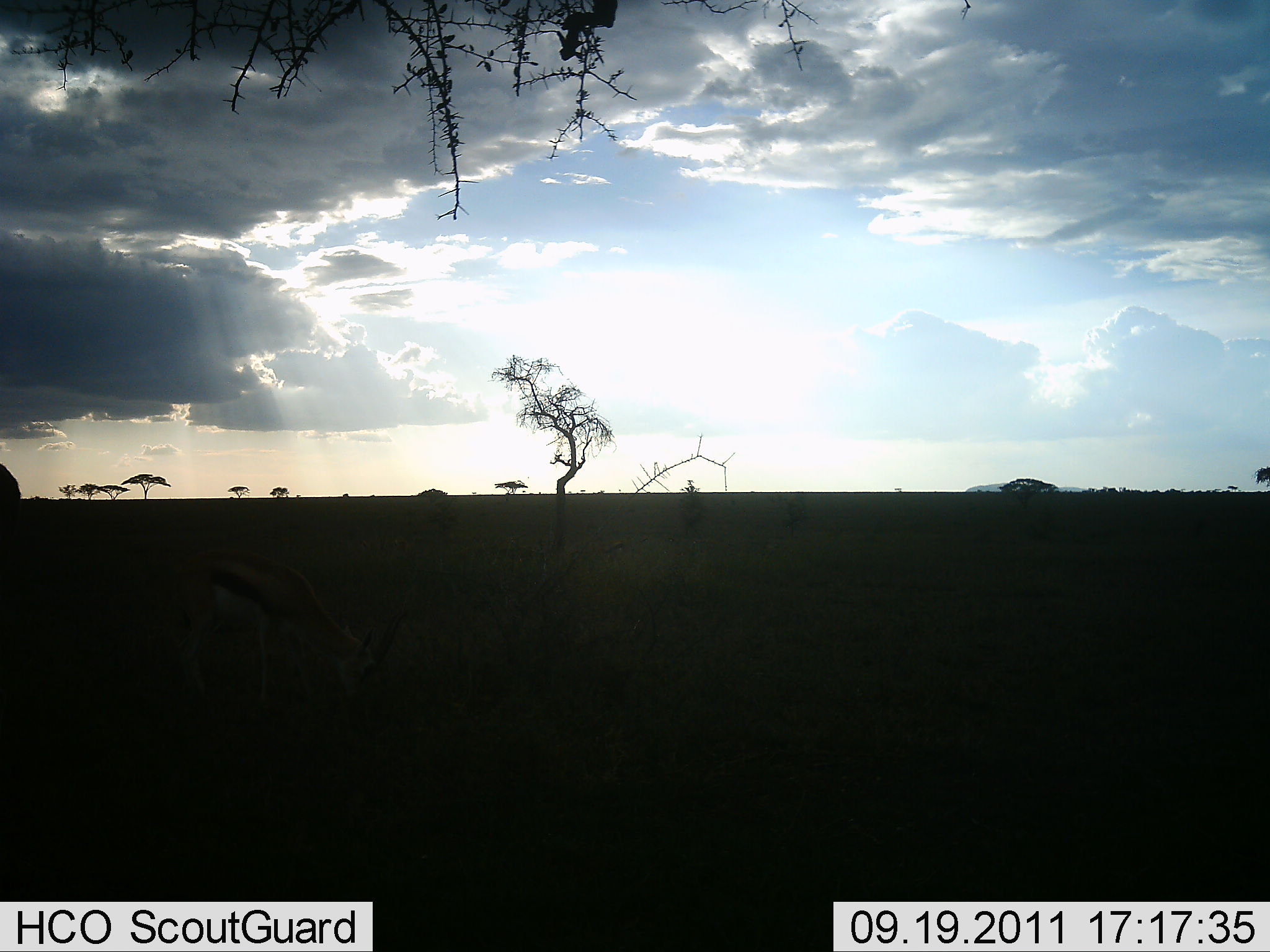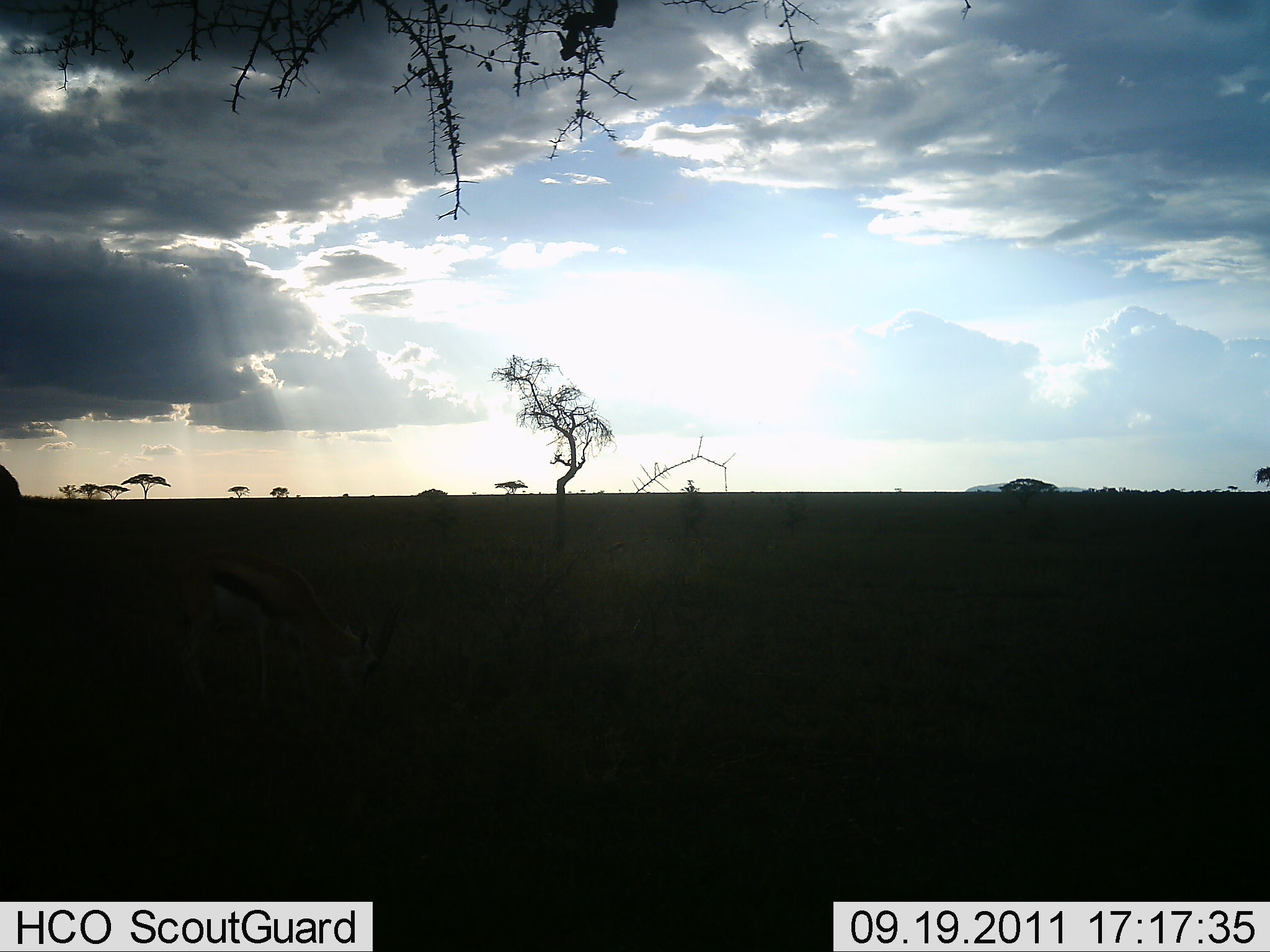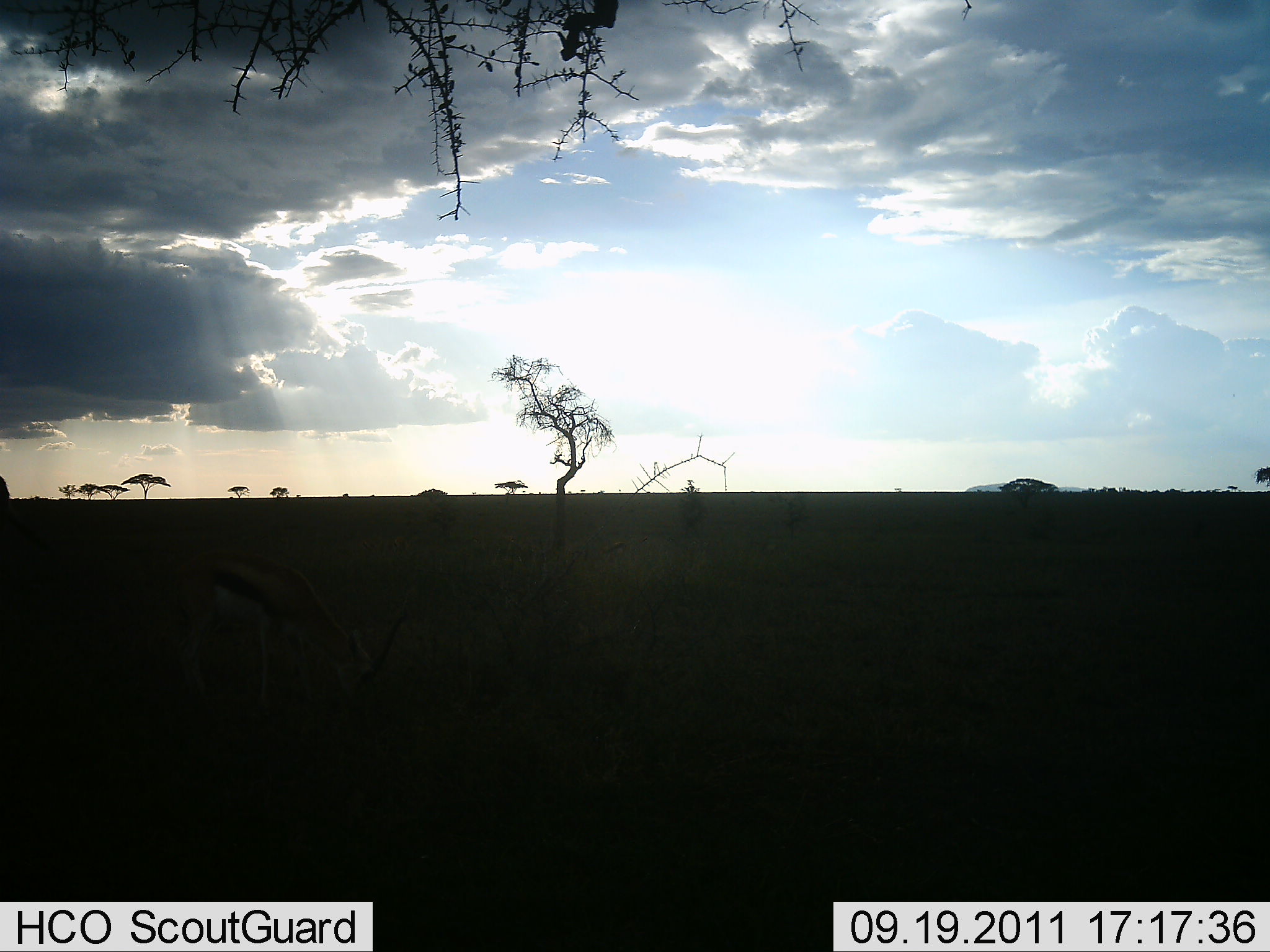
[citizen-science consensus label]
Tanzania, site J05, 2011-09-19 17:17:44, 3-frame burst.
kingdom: Animalia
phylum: Chordata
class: Mammalia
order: Artiodactyla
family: Bovidae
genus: Eudorcas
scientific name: Eudorcas thomsonii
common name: thomson's gazelle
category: gazellethomsons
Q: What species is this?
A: Gazellethomsons (thomson's gazelle) (Eudorcas thomsonii).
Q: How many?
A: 2.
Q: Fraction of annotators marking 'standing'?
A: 19%.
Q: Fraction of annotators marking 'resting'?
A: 0%.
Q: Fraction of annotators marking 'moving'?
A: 31%.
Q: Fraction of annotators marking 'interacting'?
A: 0%.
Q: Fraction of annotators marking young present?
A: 0%.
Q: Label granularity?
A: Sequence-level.